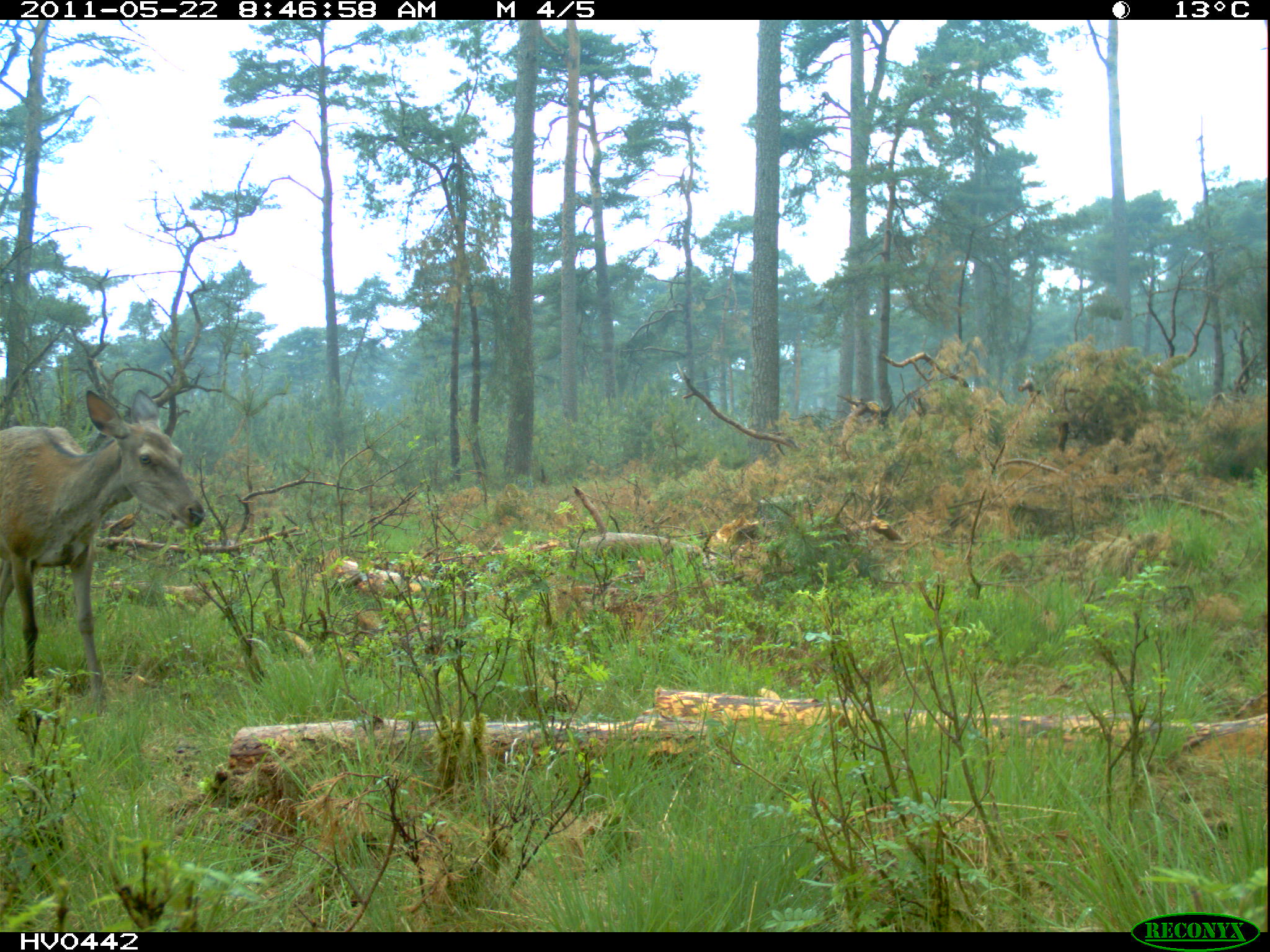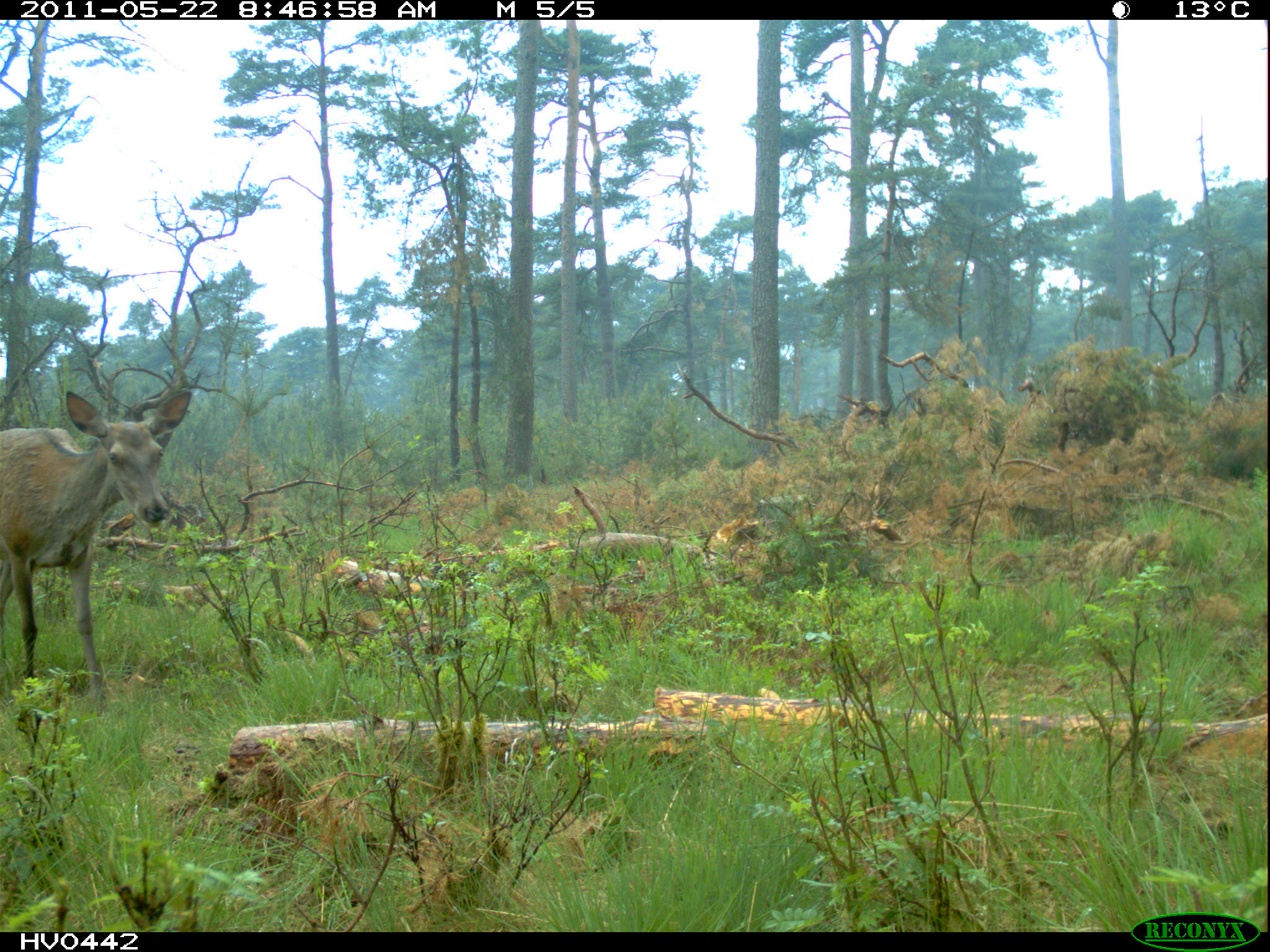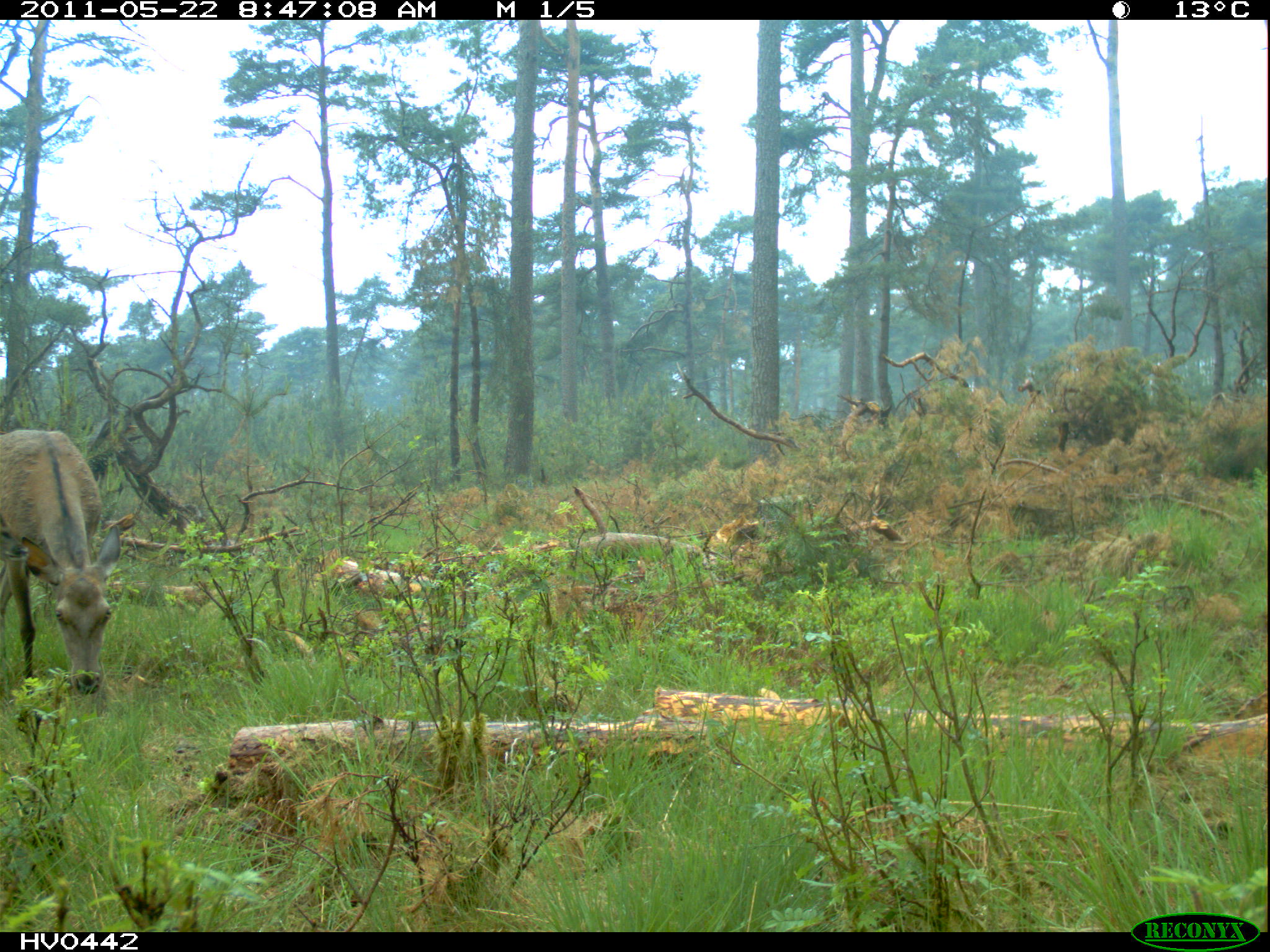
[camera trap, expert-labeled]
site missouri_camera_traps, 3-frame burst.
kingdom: Animalia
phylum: Chordata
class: Mammalia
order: Artiodactyla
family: Cervidae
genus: Cervus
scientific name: Cervus elaphus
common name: red deer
Red deer (Cervus elaphus). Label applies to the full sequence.